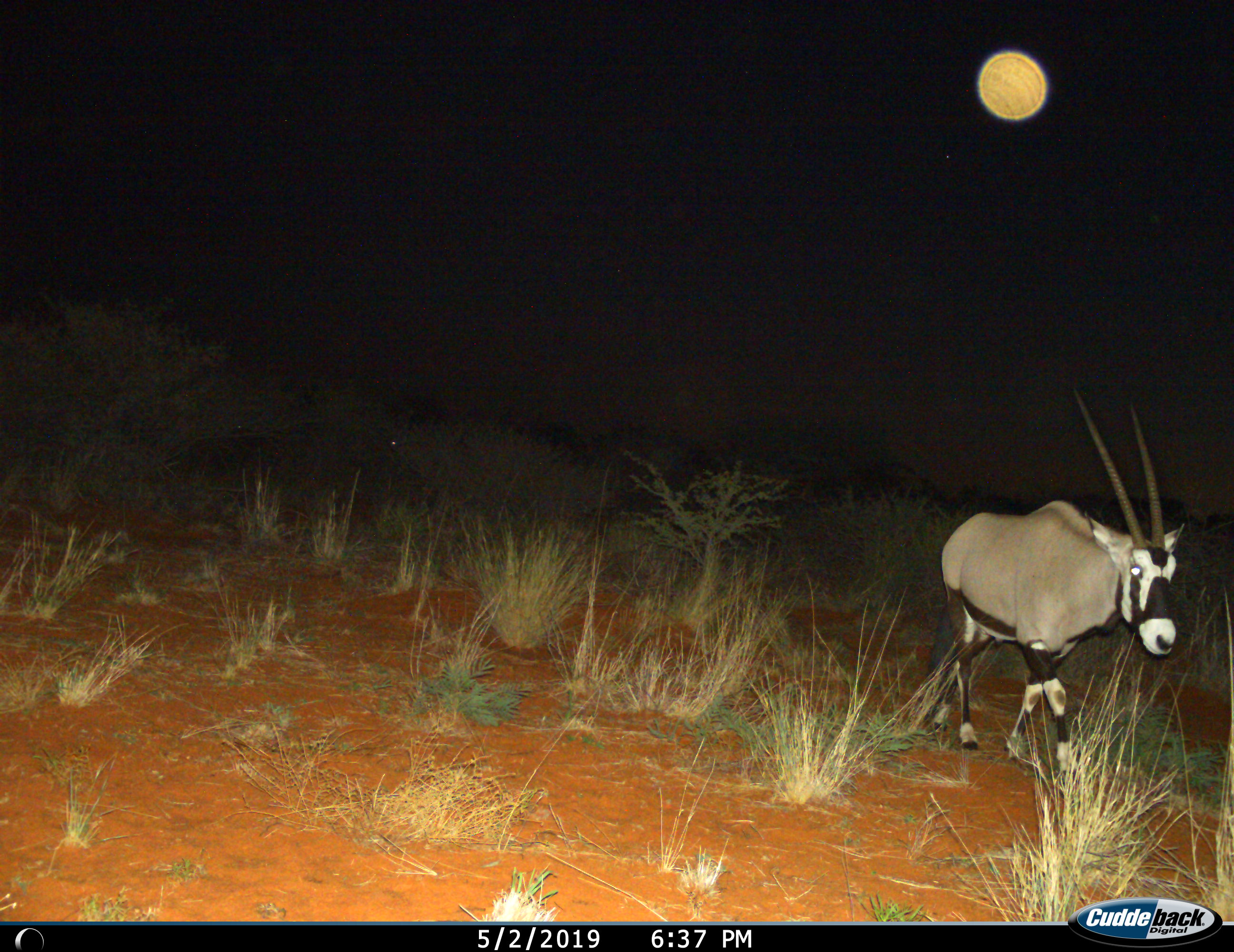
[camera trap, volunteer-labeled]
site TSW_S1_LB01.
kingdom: Animalia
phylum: Chordata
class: Mammalia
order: Artiodactyla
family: Bovidae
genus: Oryx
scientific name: Oryx gazella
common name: gemsbok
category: oryx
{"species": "oryx (gemsbok) (Oryx gazella)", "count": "1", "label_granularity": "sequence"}